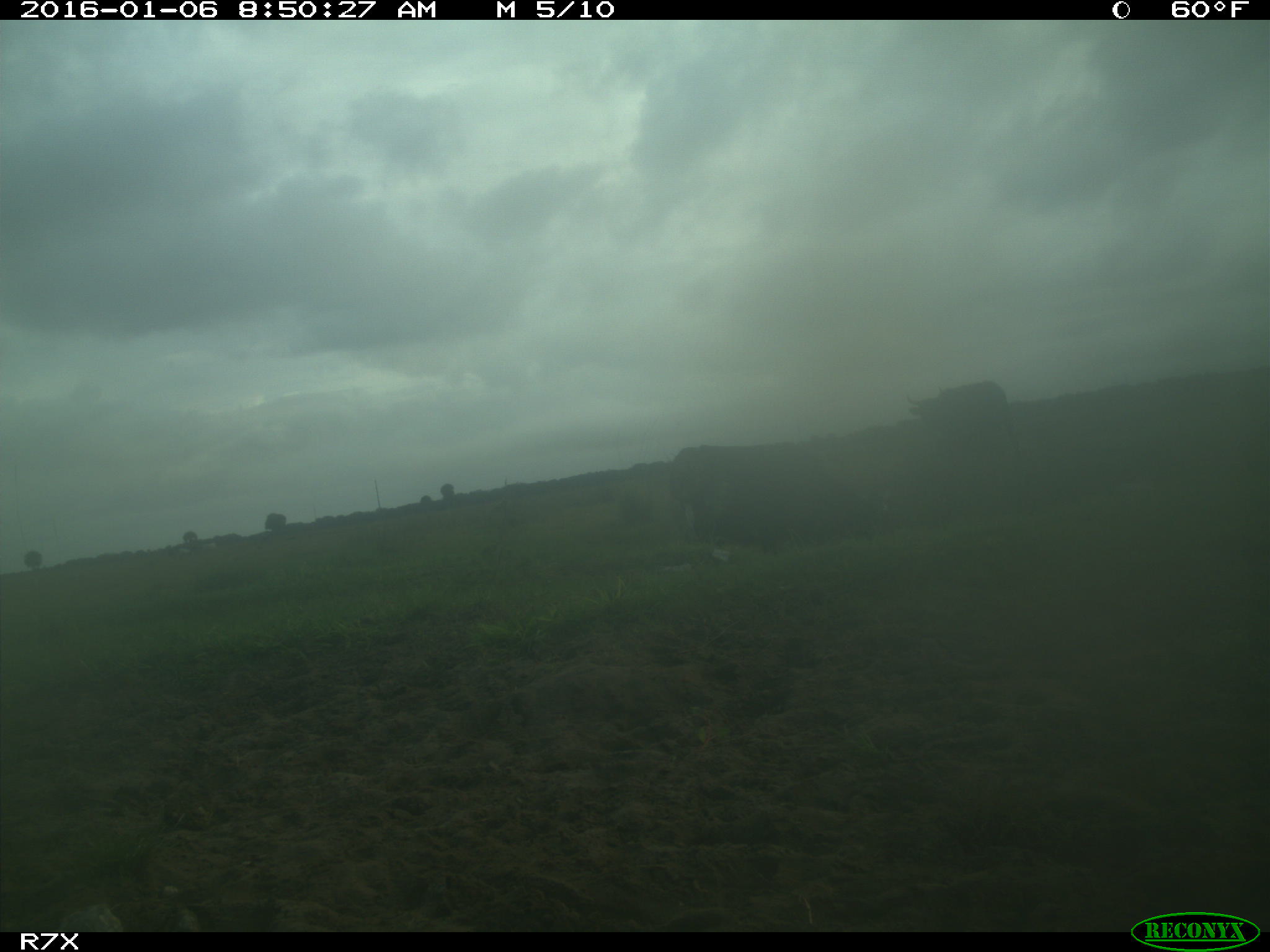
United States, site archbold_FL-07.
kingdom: Animalia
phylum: Chordata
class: Mammalia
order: Artiodactyla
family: Bovidae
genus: Bos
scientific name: Bos taurus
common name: domestic cow